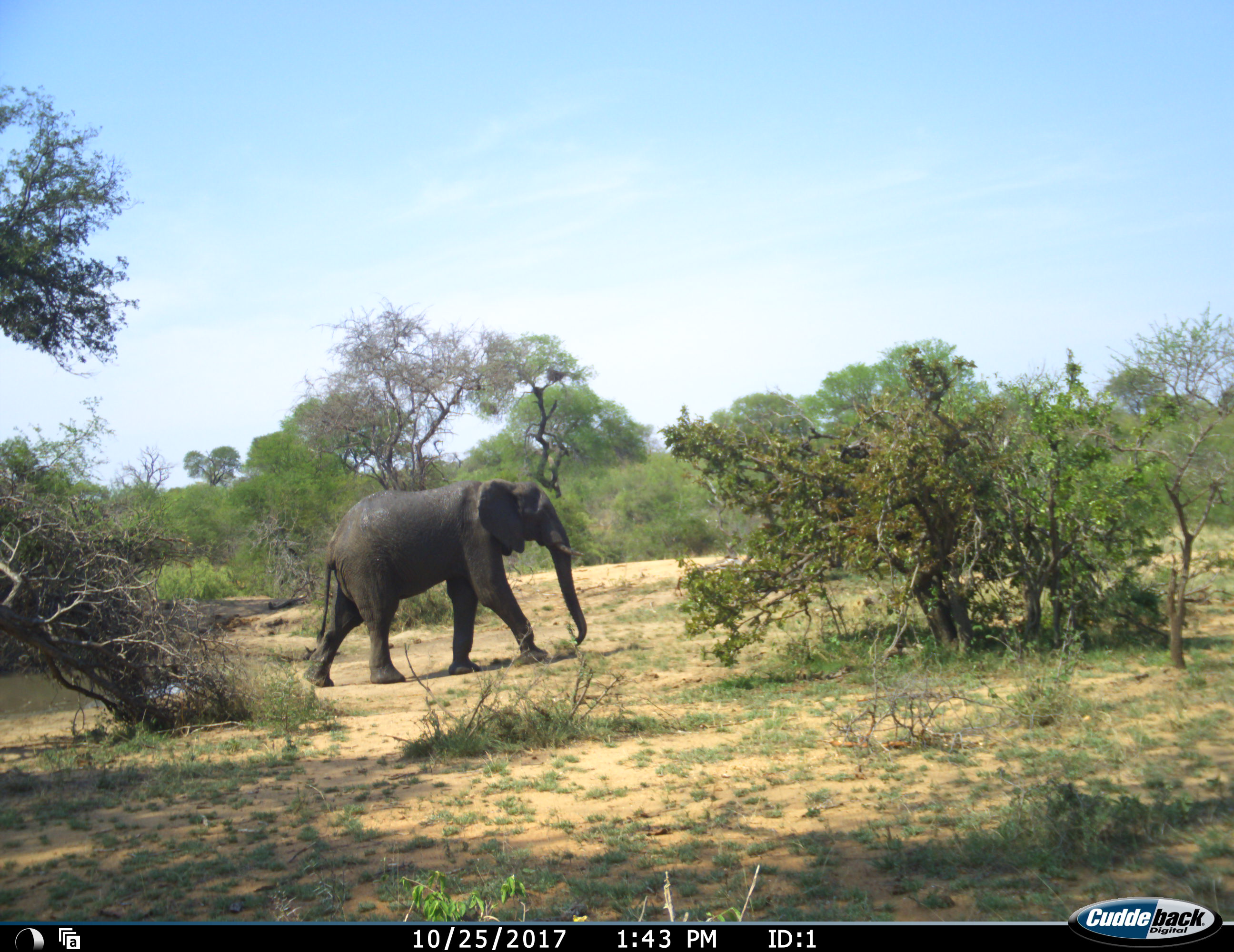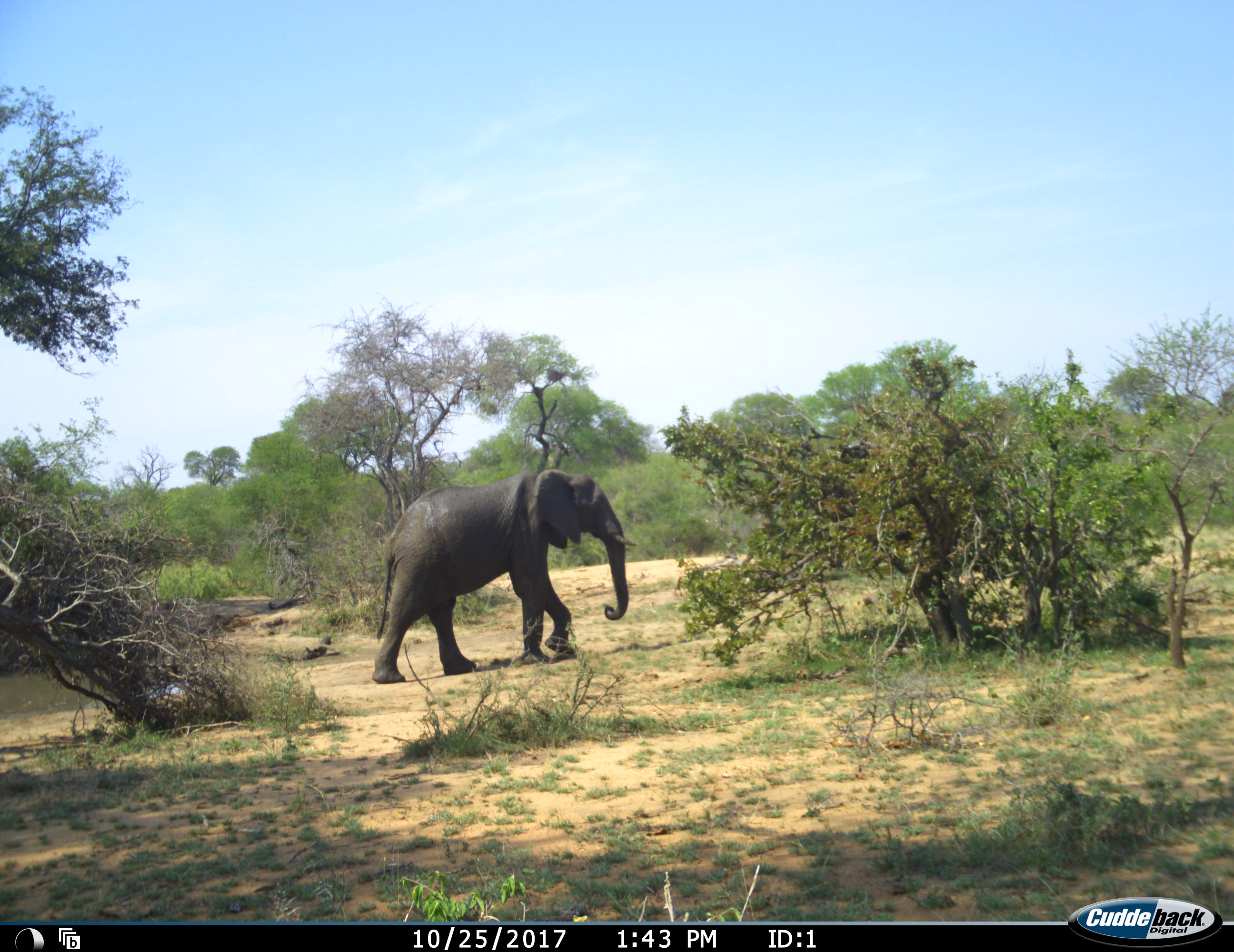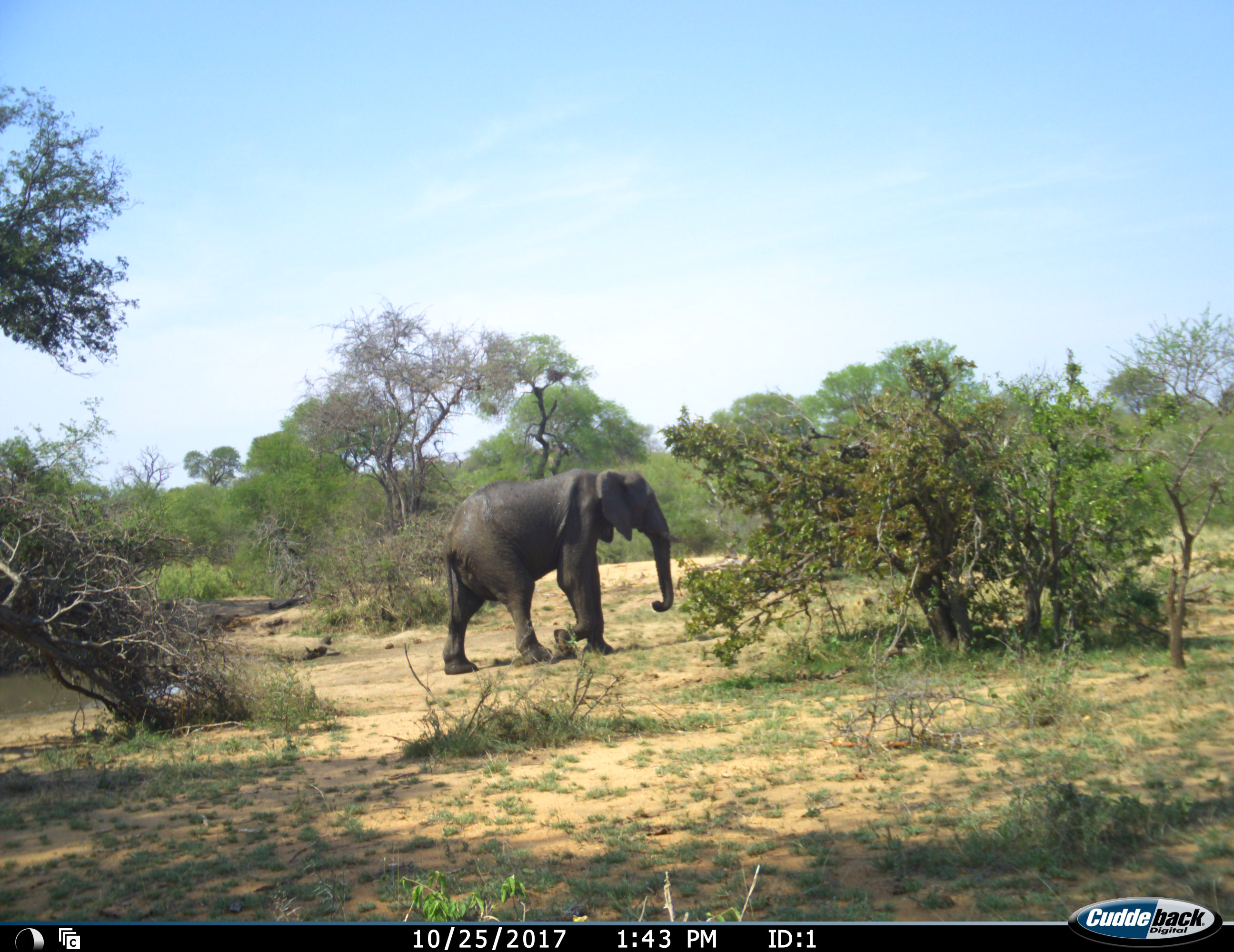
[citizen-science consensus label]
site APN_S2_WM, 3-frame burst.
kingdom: Animalia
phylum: Chordata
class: Mammalia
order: Proboscidea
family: Elephantidae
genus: Loxodonta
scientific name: Loxodonta africana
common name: african bush elephant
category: elephant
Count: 1.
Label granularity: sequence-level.